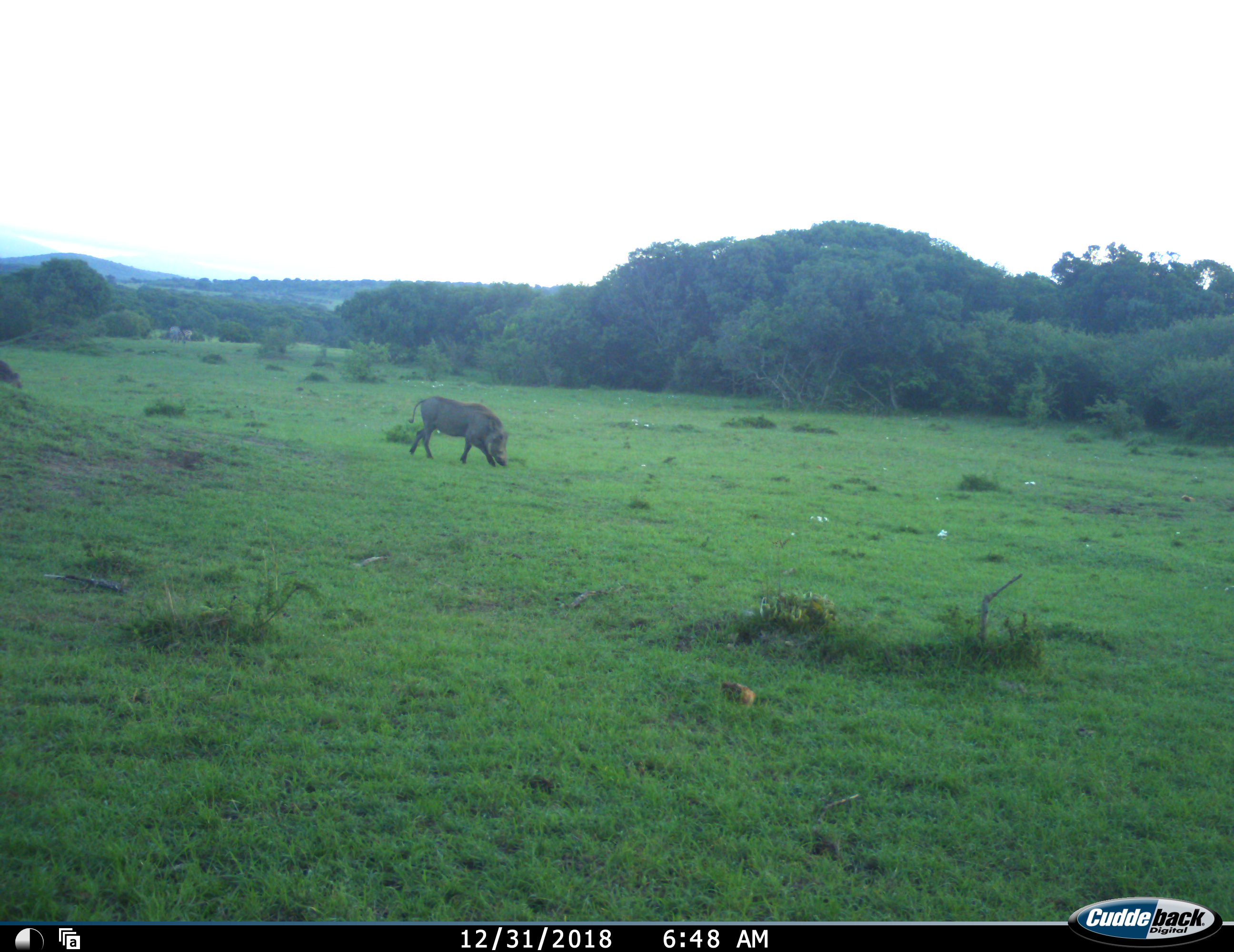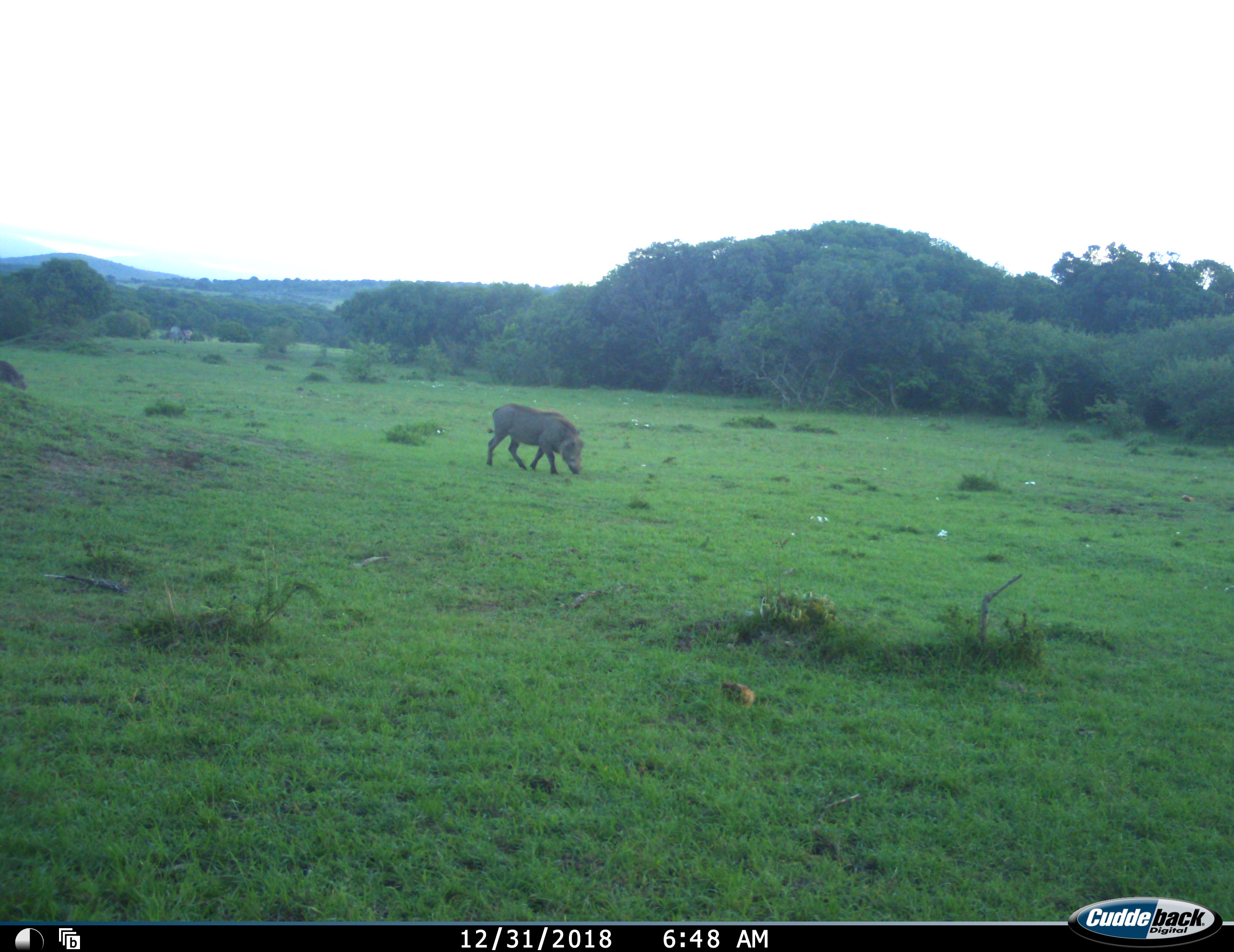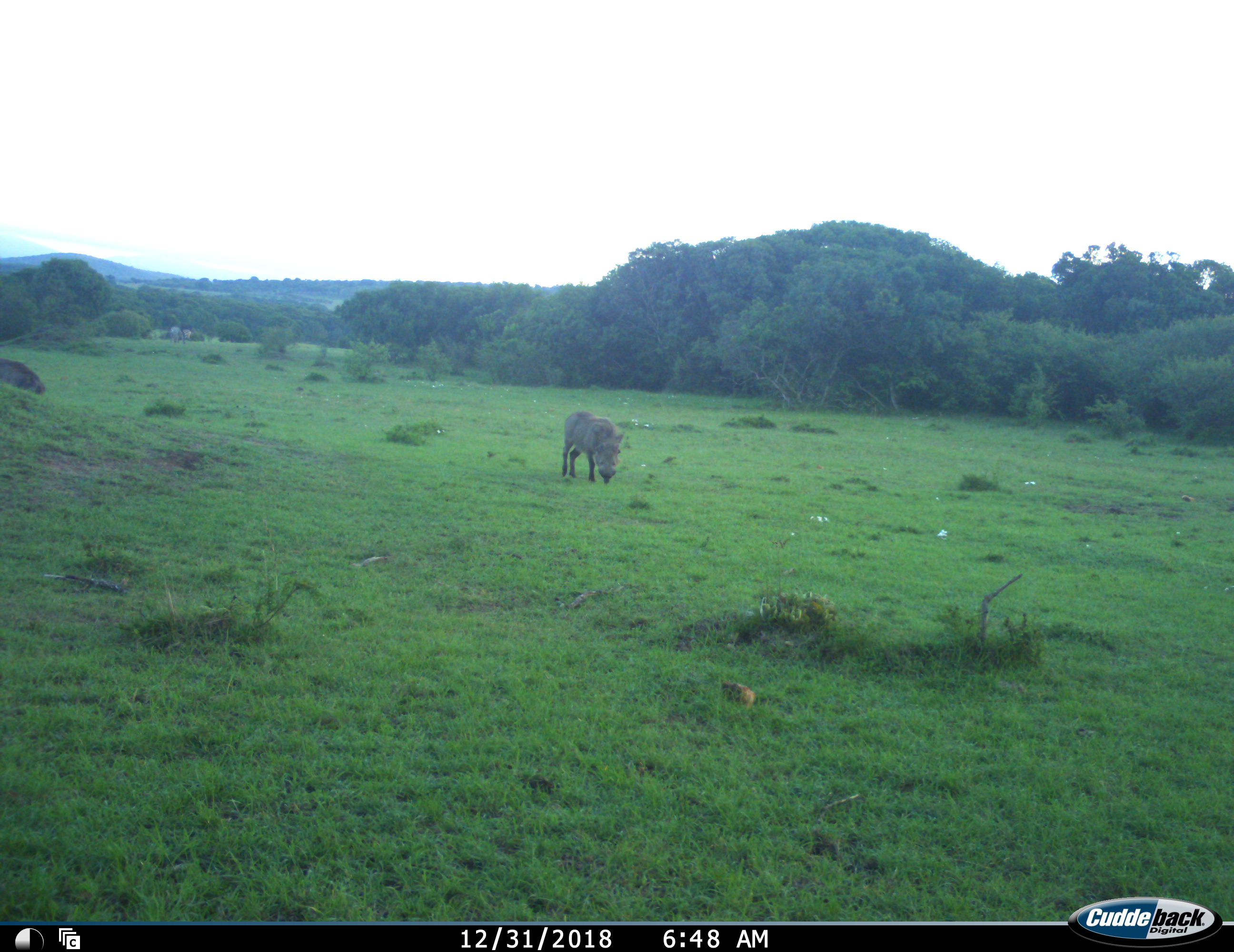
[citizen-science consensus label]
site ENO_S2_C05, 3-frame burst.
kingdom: Animalia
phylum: Chordata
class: Mammalia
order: Artiodactyla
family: Suidae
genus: Phacochoerus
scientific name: Phacochoerus africanus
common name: warthog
Warthog (Phacochoerus africanus), count 2. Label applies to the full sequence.